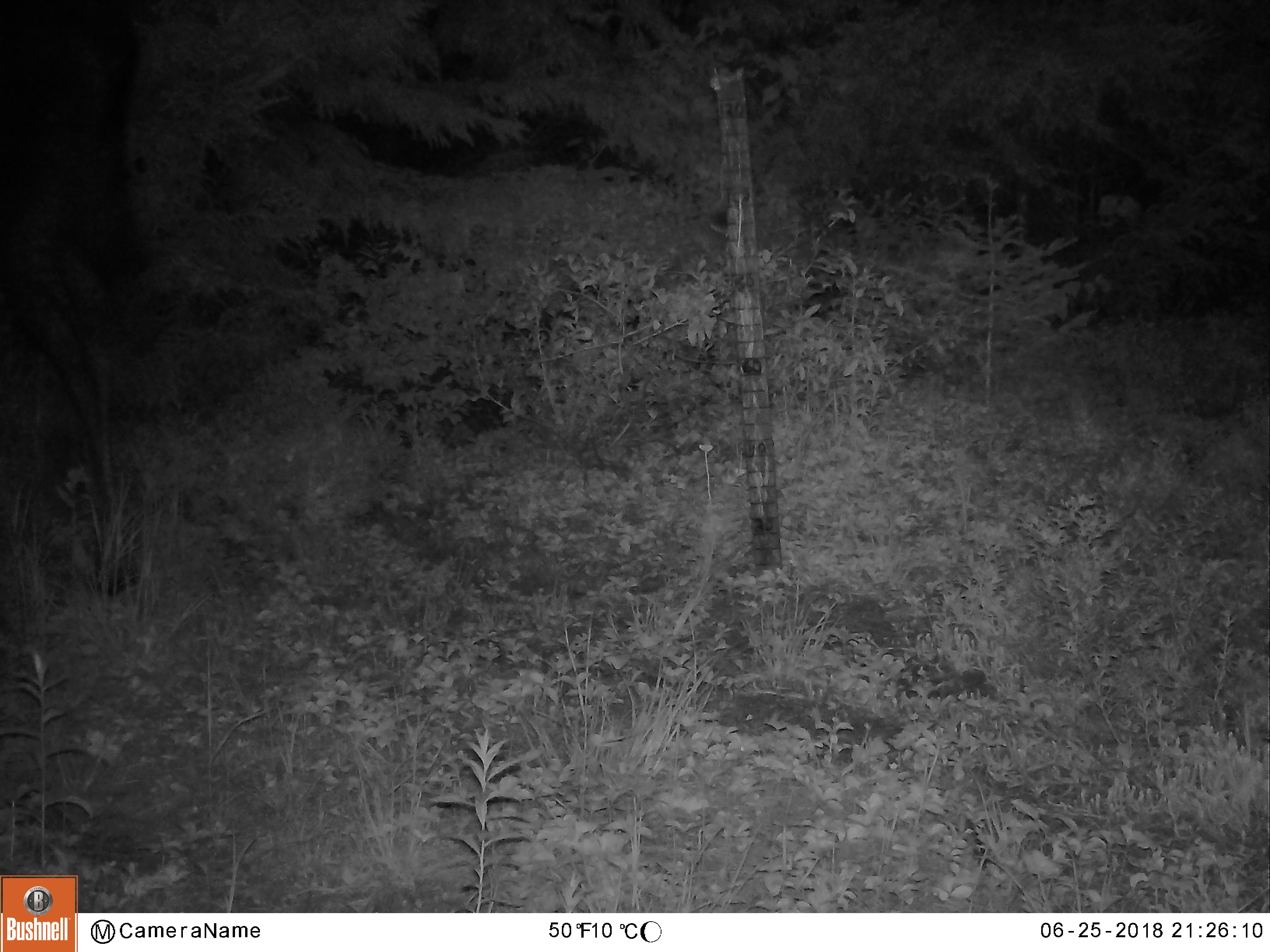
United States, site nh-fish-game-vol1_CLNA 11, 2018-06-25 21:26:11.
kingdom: Animalia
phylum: Chordata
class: Mammalia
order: Artiodactyla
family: Cervidae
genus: Alces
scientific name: Alces alces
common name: moose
Moose (Alces alces).